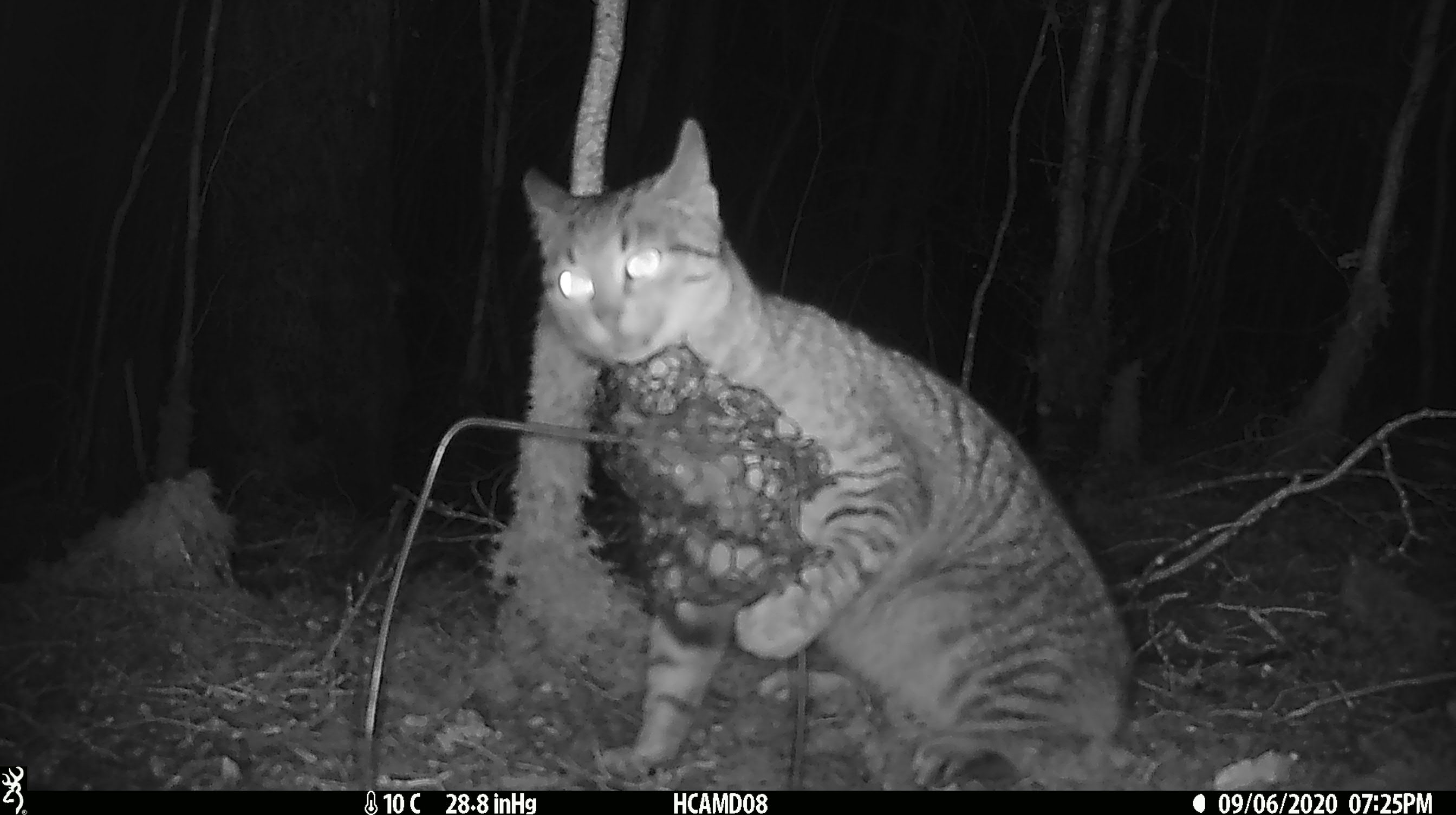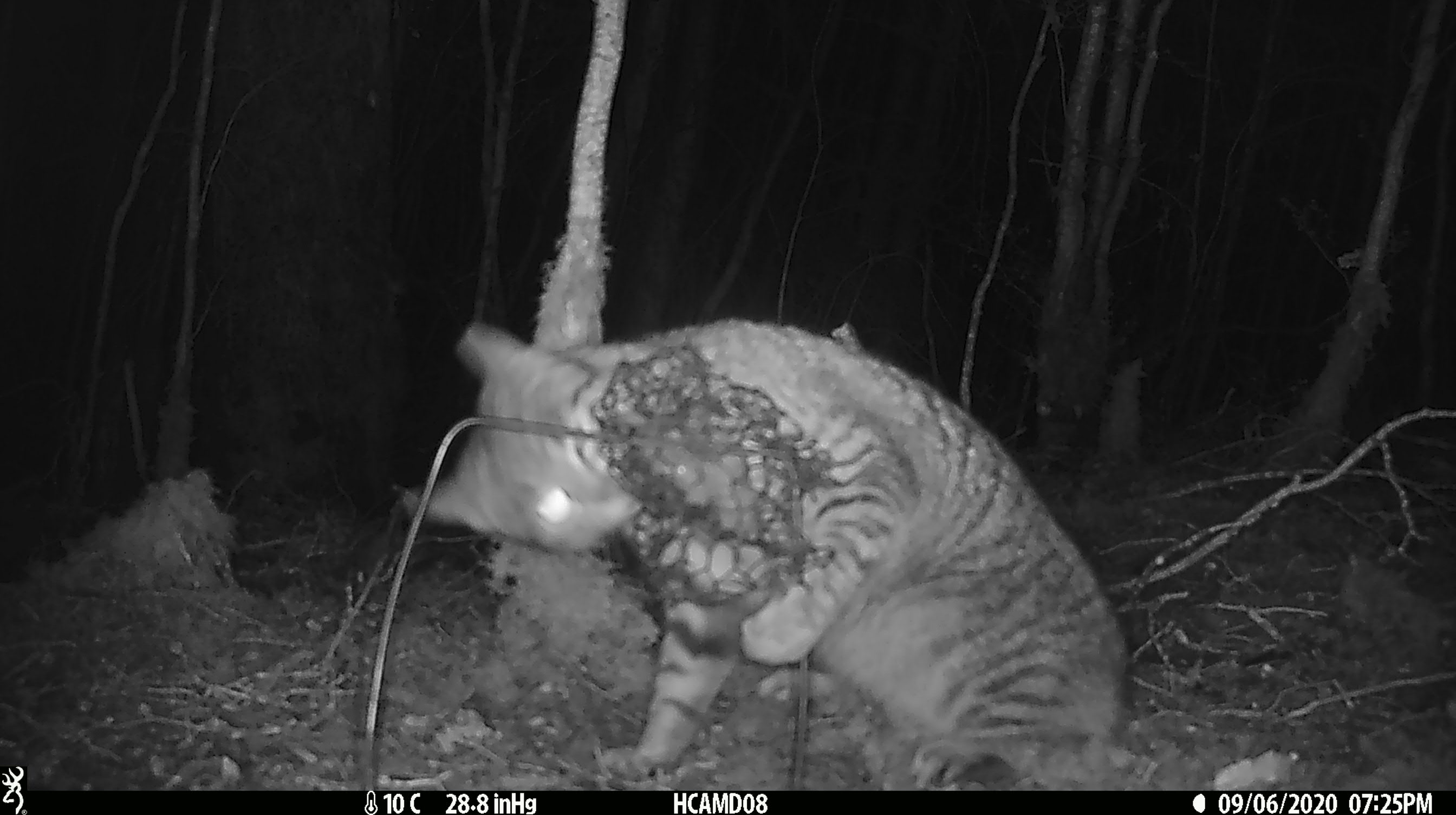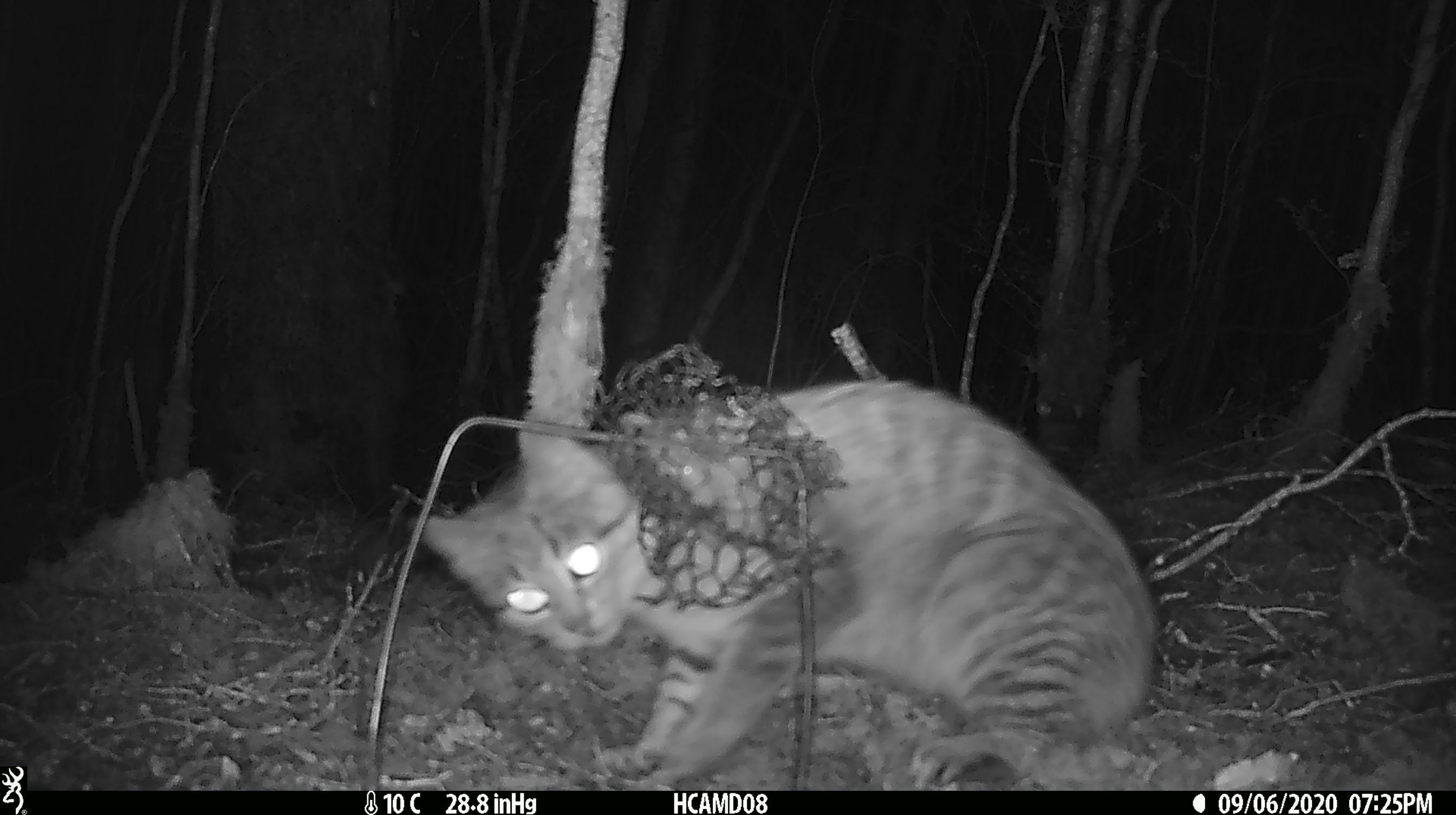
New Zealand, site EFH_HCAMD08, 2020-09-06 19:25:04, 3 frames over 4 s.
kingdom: Animalia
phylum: Chordata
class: Mammalia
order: Carnivora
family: Felidae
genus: Felis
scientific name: Felis catus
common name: domestic cat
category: cat